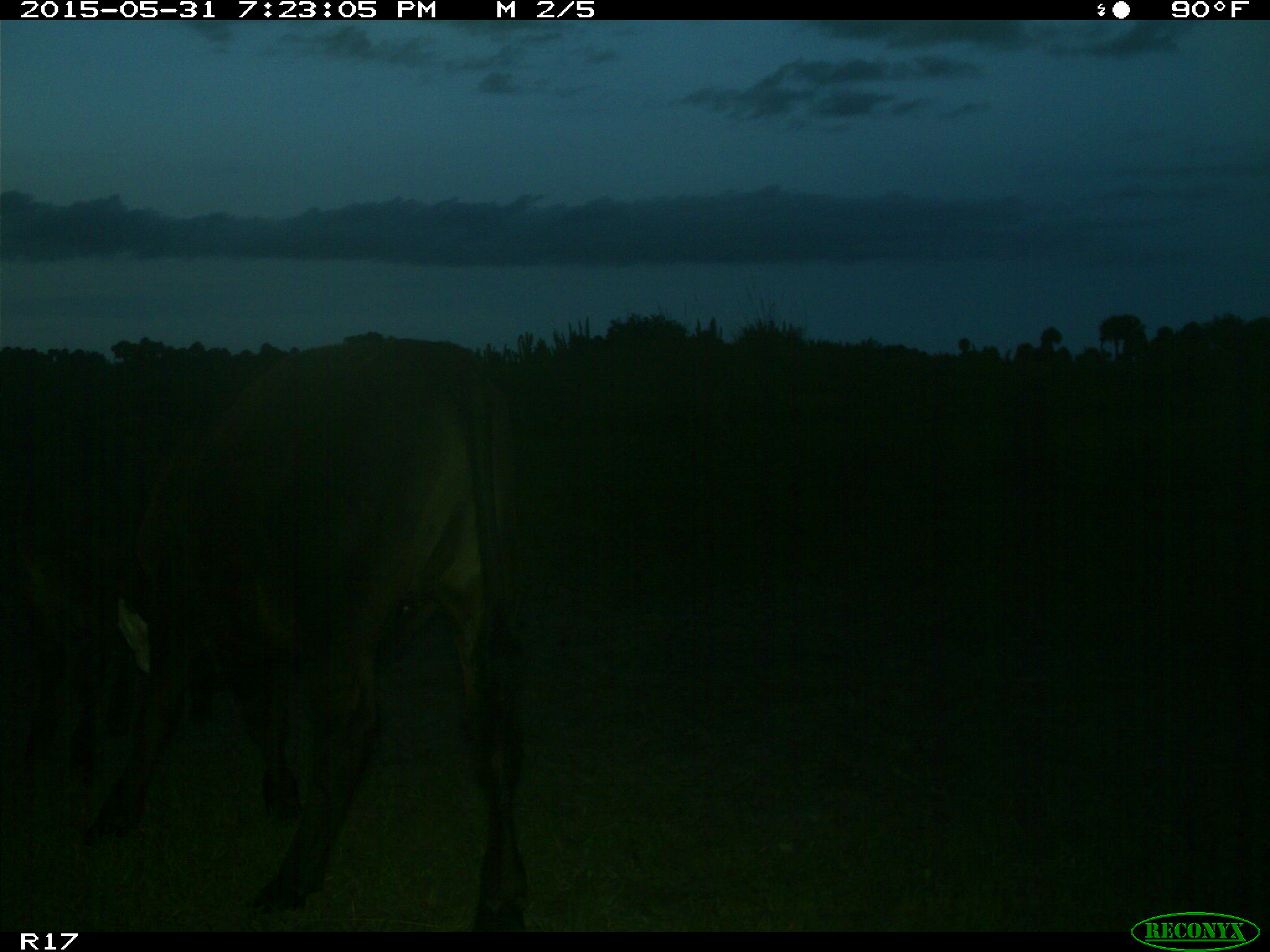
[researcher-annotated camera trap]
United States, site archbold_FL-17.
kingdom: Animalia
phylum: Chordata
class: Mammalia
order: Artiodactyla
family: Bovidae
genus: Bos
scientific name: Bos taurus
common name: domestic cow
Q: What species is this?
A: Bos taurus (domestic cow).